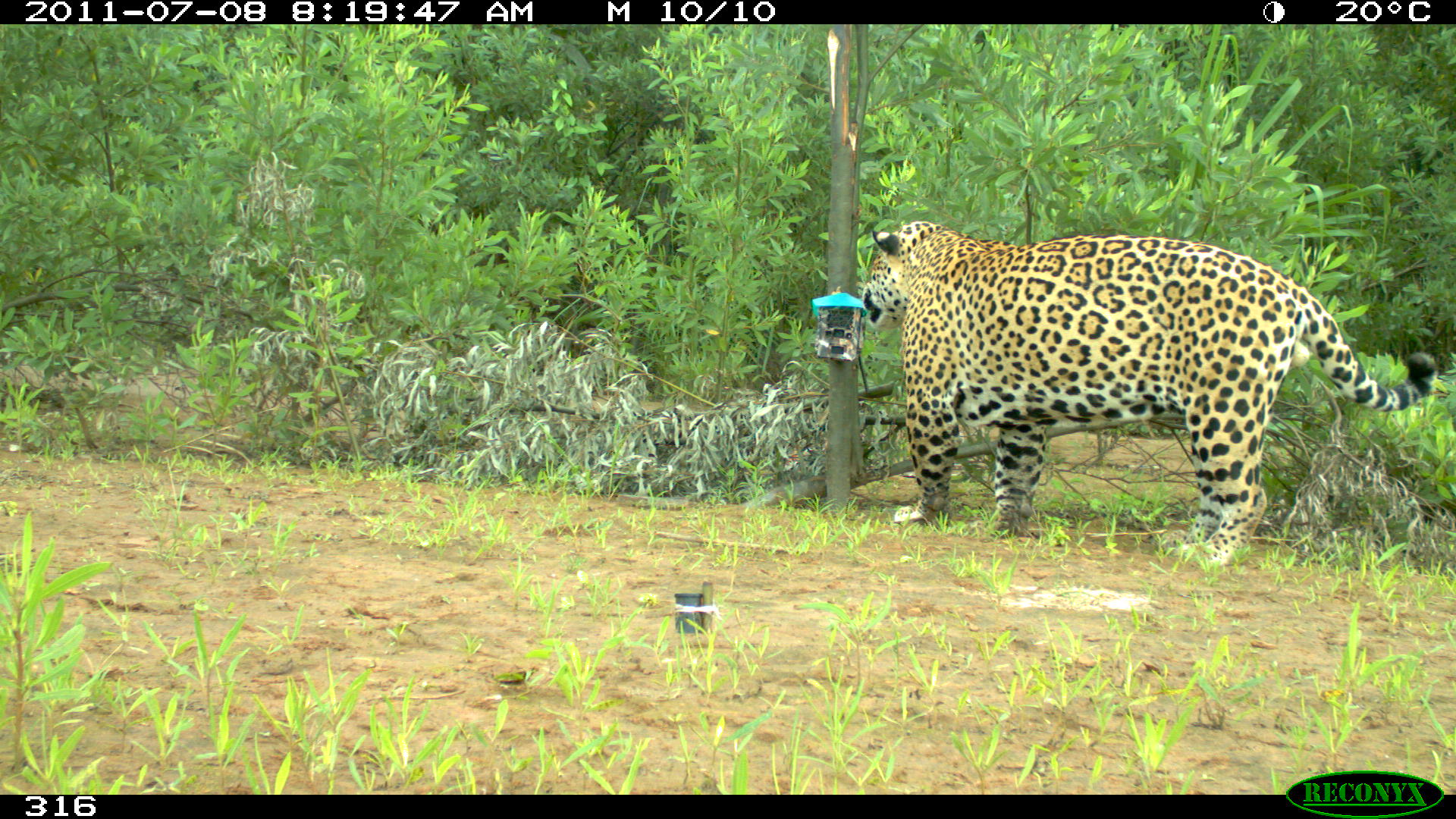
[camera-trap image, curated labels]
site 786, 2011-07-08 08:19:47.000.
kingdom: Animalia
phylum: Chordata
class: Mammalia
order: Carnivora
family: Felidae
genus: Panthera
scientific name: Panthera onca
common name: jaguar